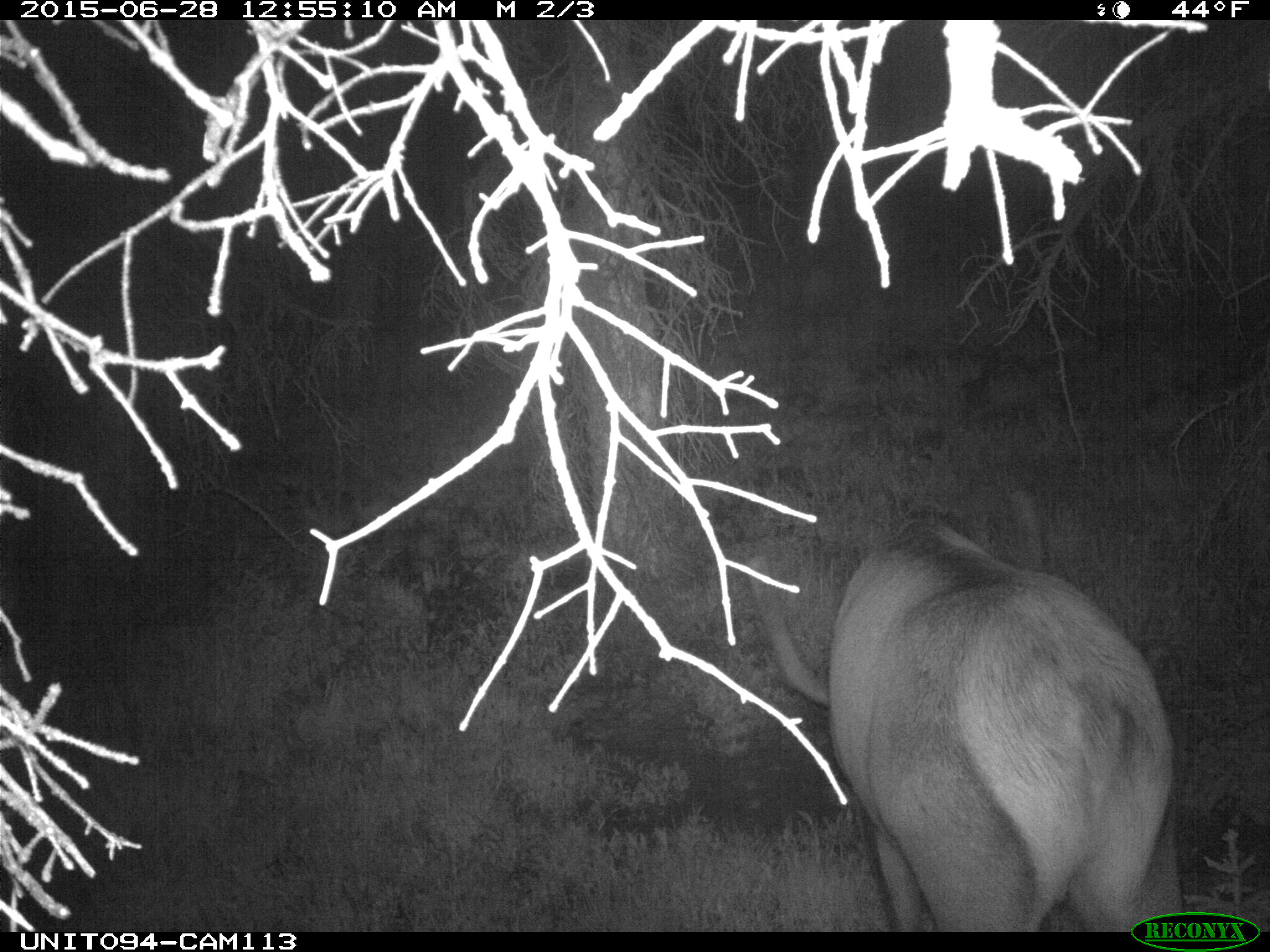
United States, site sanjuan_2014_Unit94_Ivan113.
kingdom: Animalia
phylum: Chordata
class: Mammalia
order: Artiodactyla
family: Cervidae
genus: Cervus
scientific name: Cervus elaphus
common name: red deer